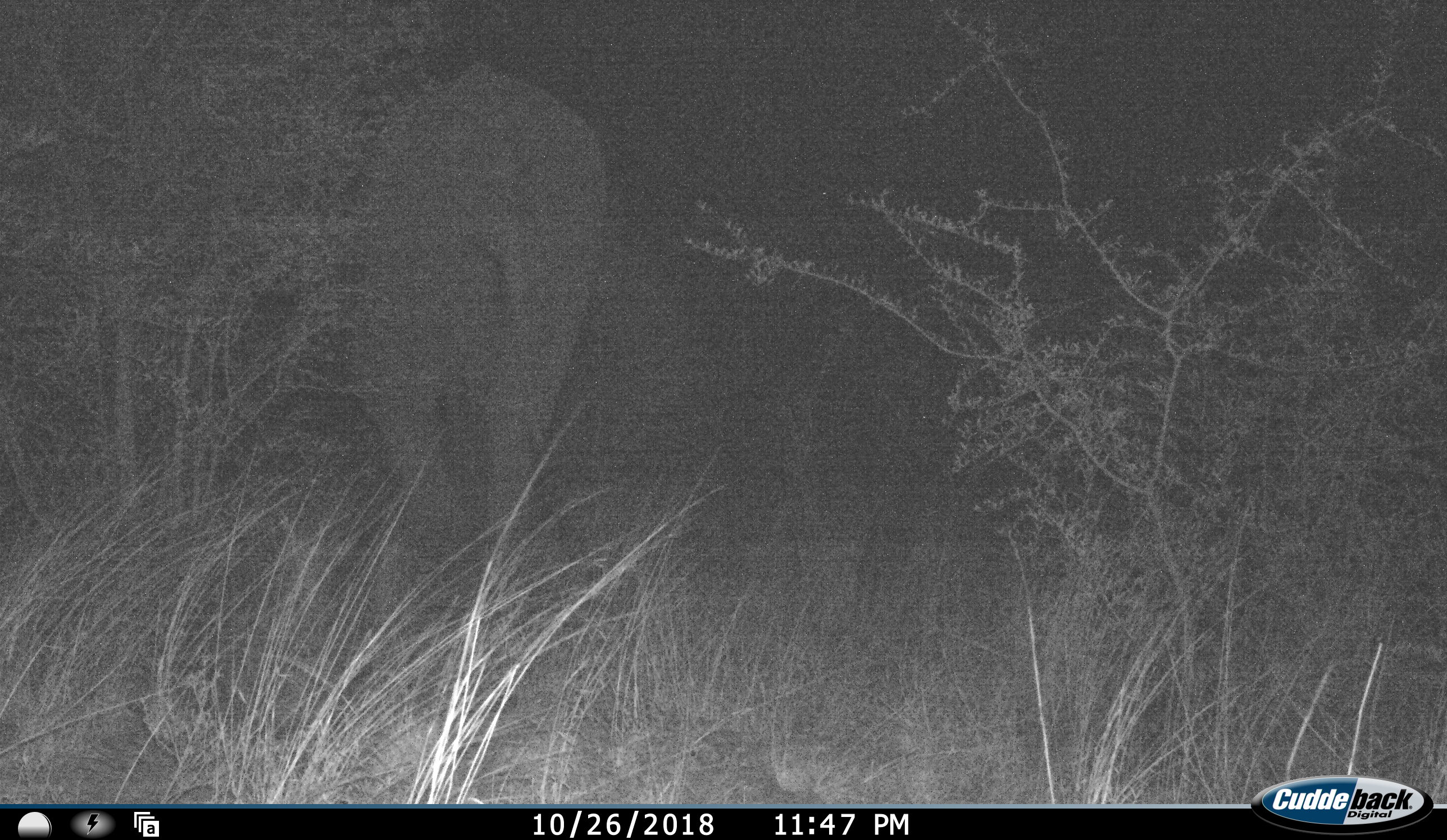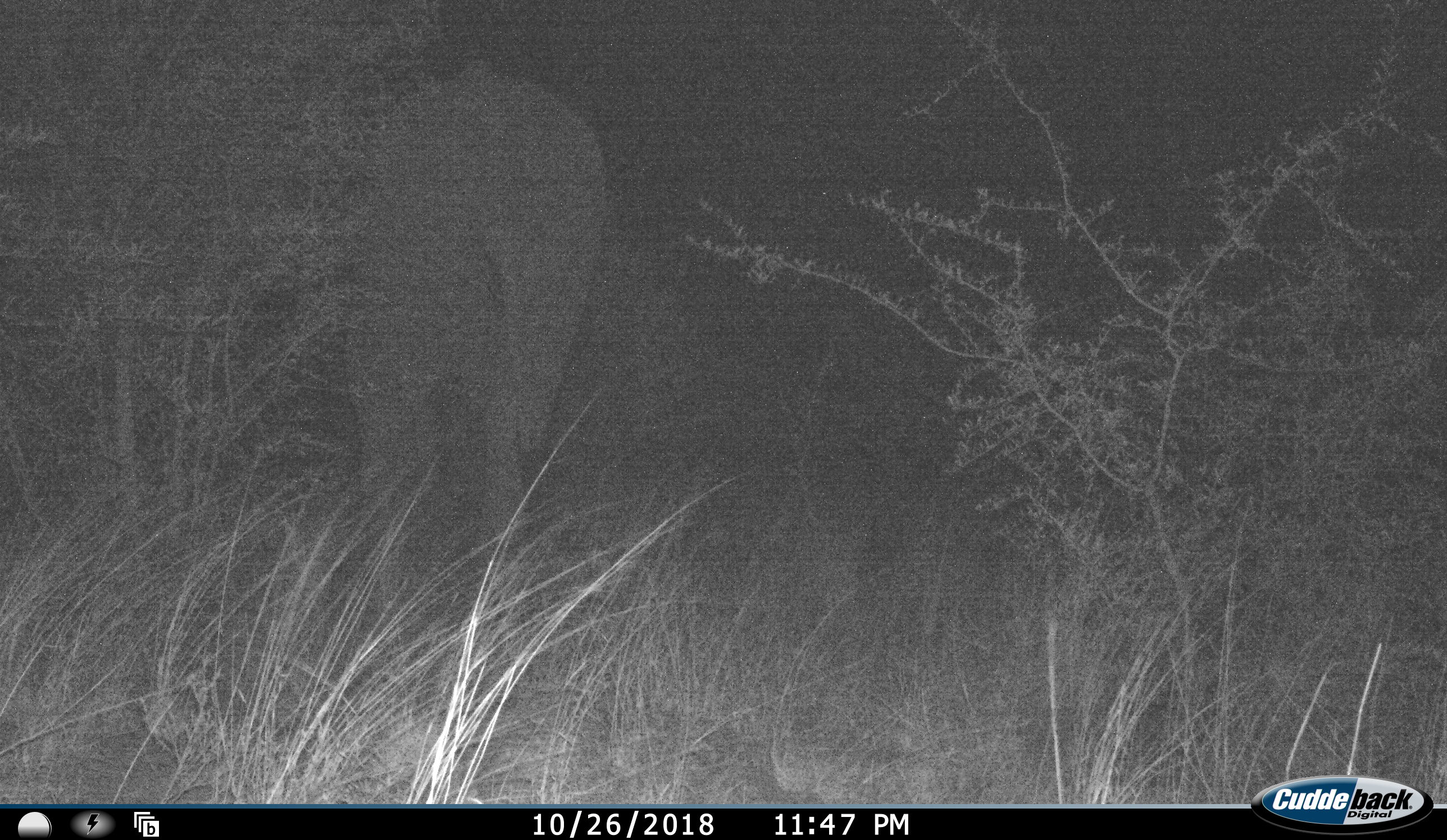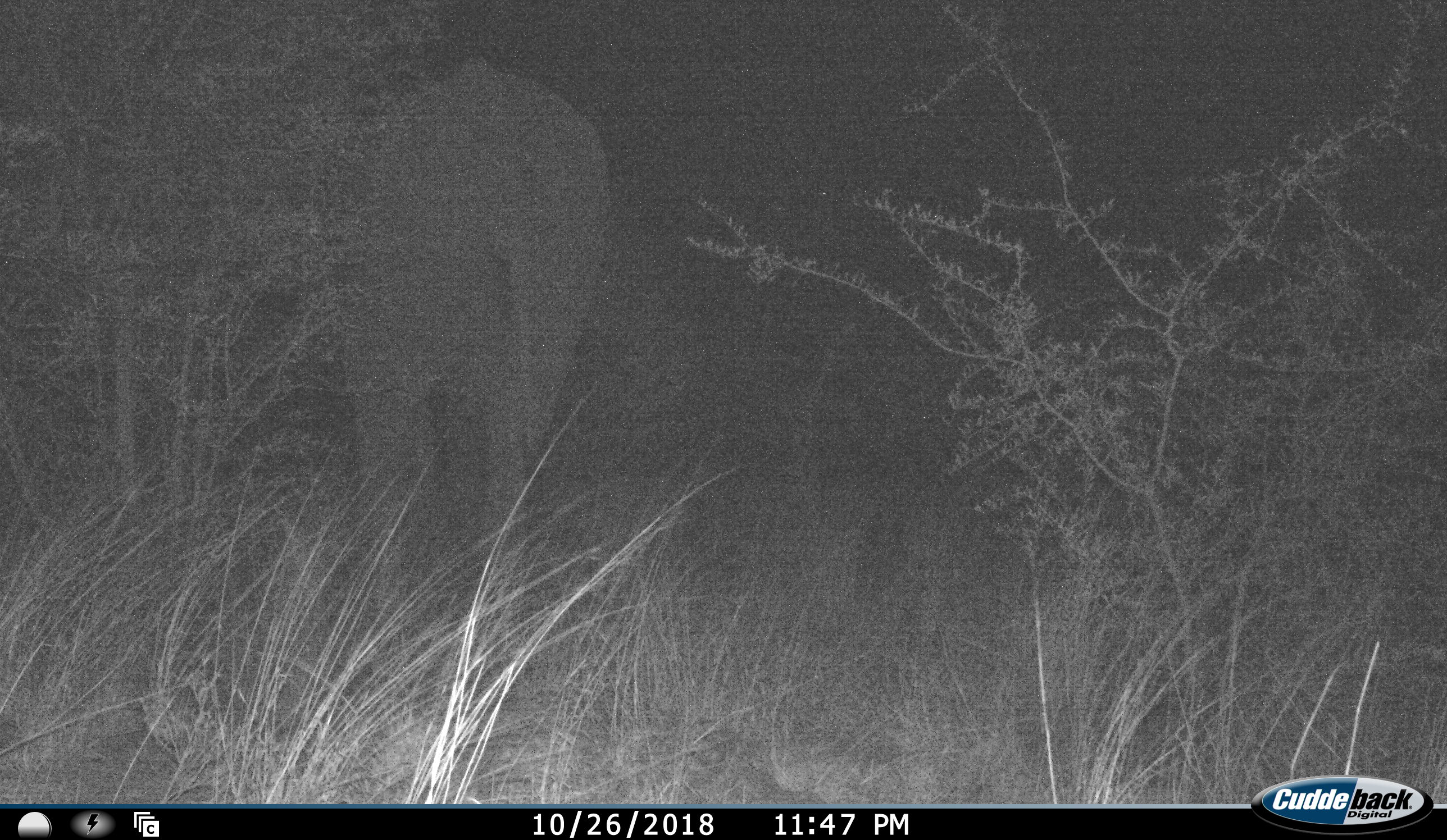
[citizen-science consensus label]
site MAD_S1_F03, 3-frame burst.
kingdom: Animalia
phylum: Chordata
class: Mammalia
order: Proboscidea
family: Elephantidae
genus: Loxodonta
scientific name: Loxodonta africana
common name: african bush elephant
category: elephant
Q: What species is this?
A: Elephant (african bush elephant) (Loxodonta africana).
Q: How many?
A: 1.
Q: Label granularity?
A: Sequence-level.